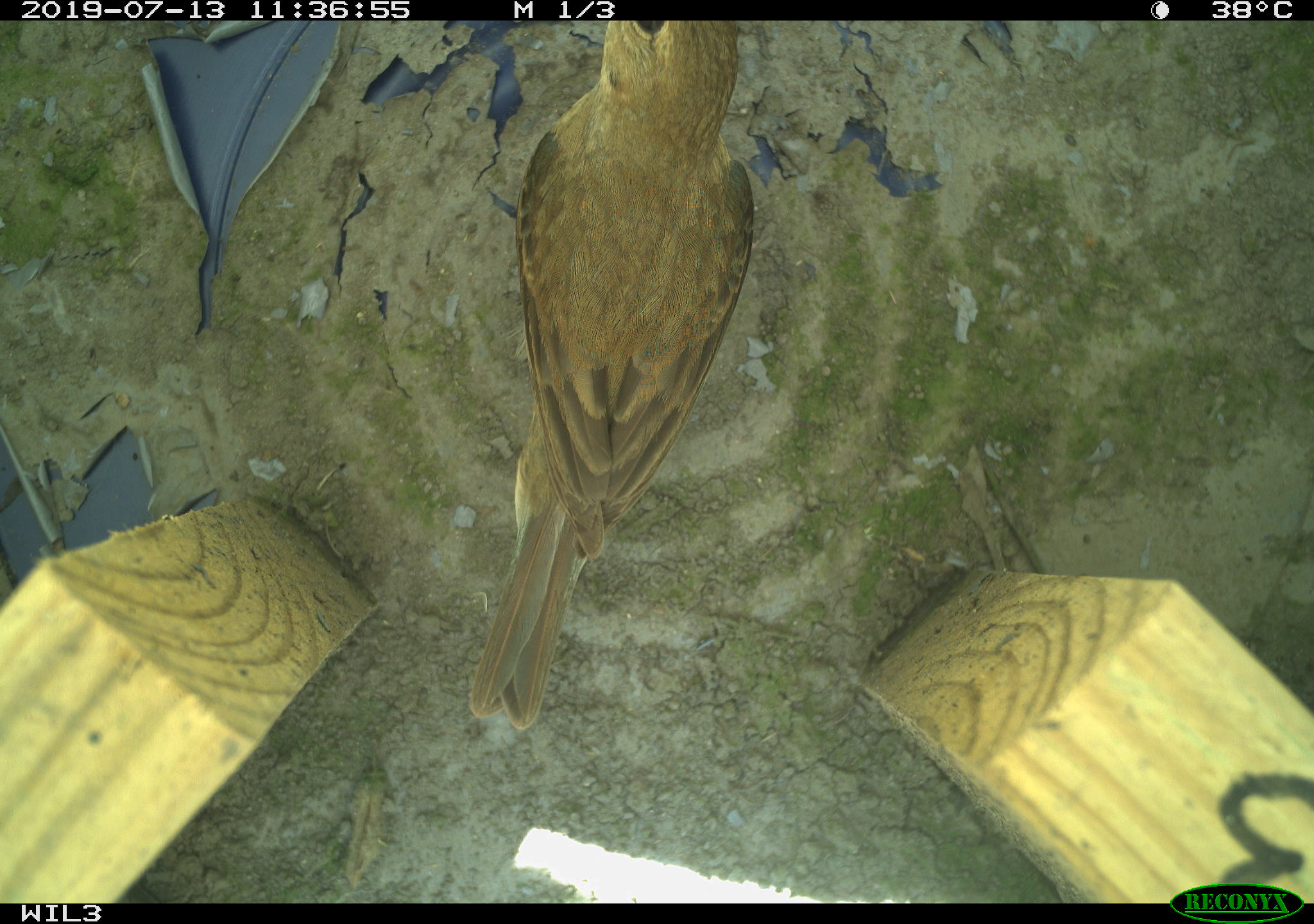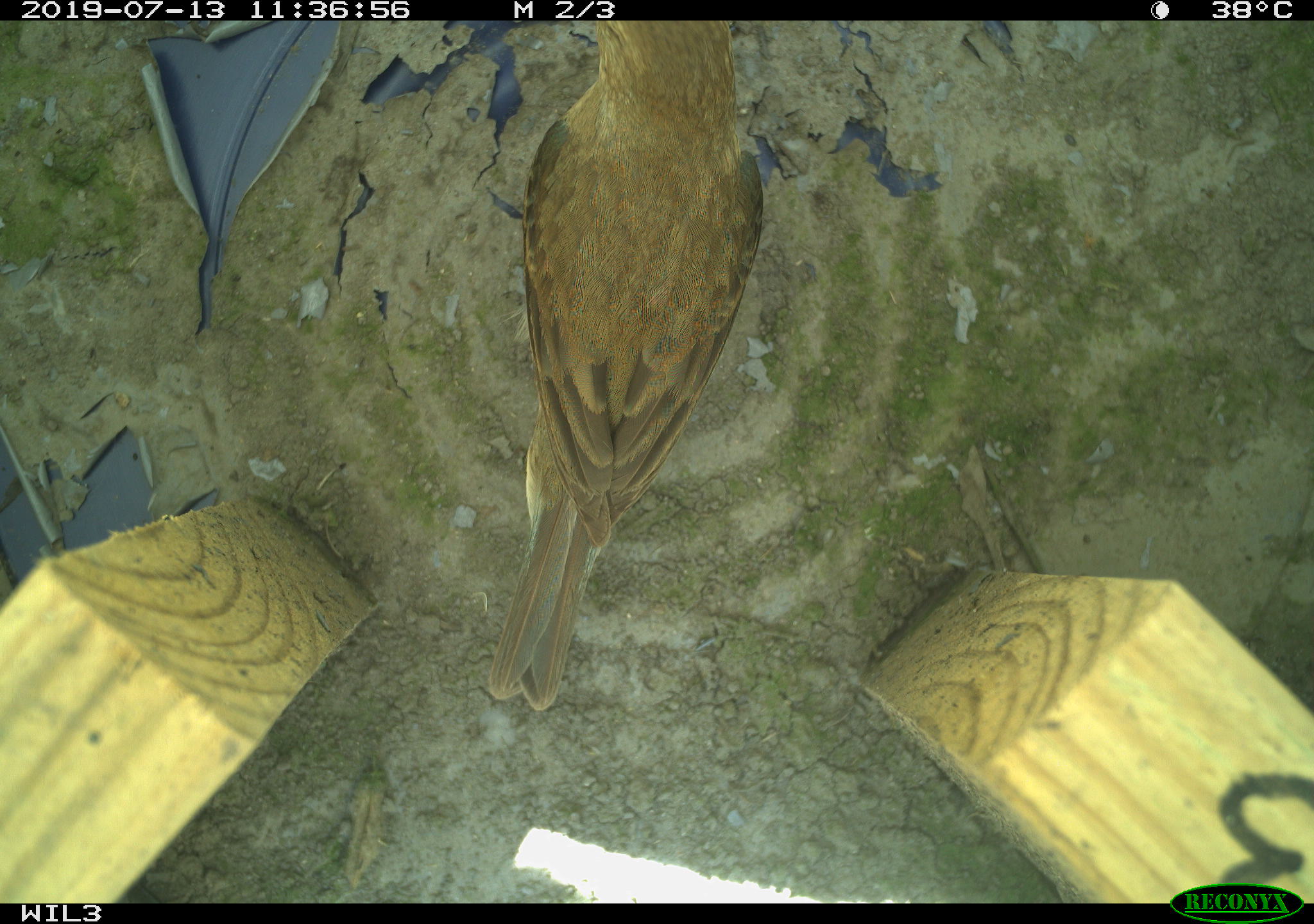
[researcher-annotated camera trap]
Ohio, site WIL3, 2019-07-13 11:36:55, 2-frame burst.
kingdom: Animalia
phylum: Chordata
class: Aves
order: Passeriformes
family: Cardinalidae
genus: Passerina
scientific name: Passerina cyanea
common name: indigo bunting